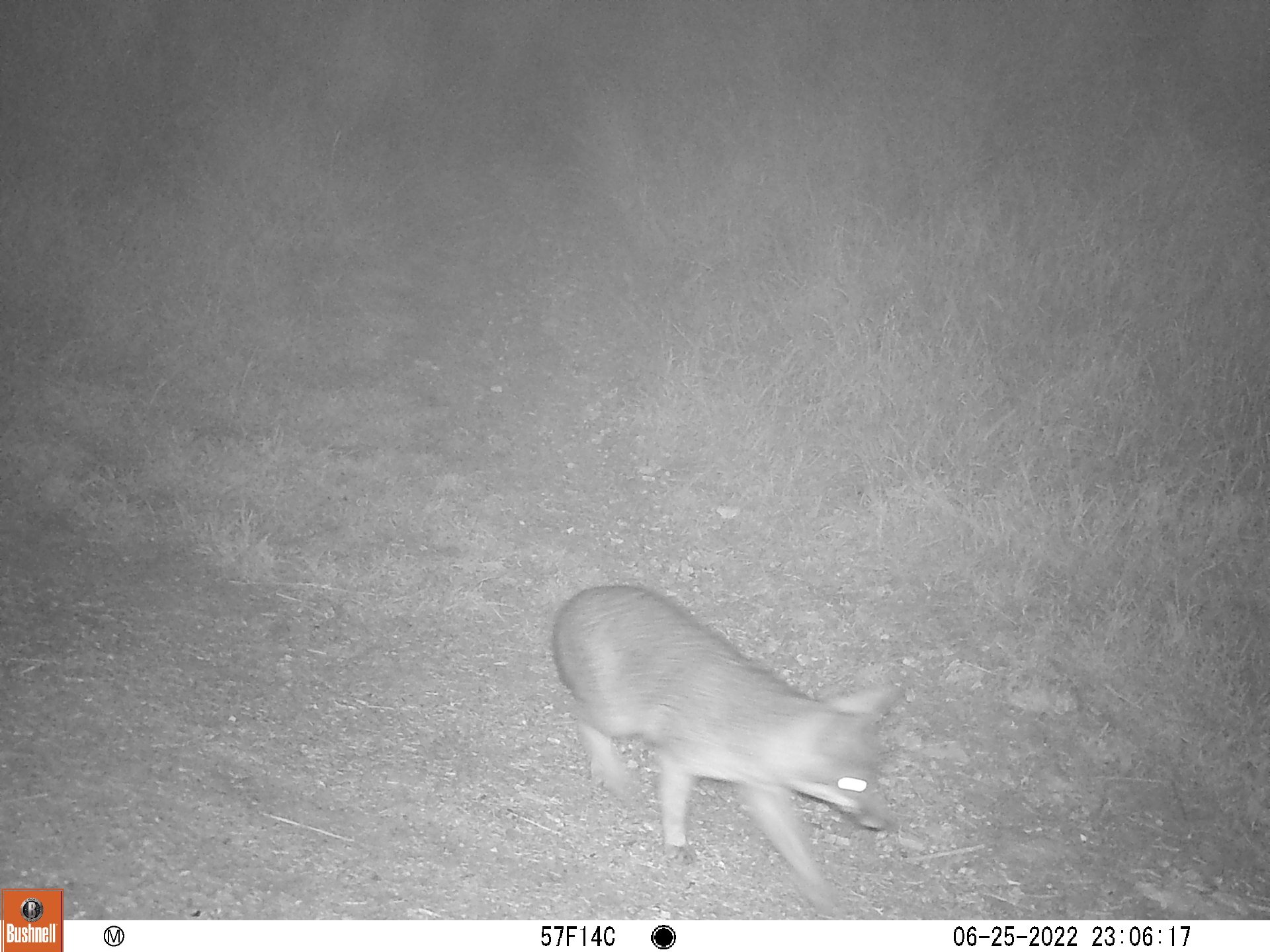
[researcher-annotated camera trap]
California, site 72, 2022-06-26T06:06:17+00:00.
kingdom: Animalia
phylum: Chordata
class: Mammalia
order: Carnivora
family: Canidae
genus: Urocyon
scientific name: Urocyon cinereoargenteus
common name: gray fox